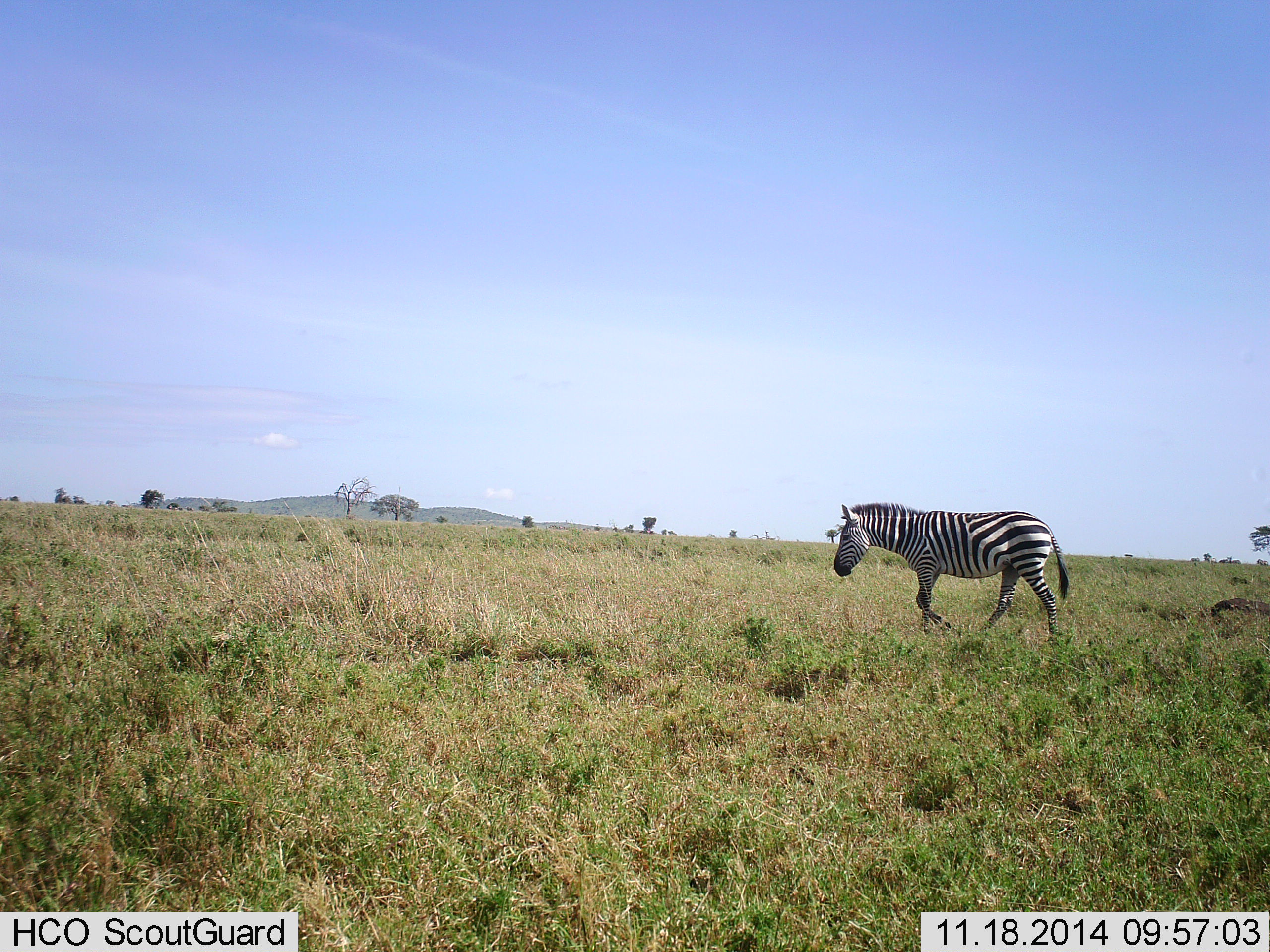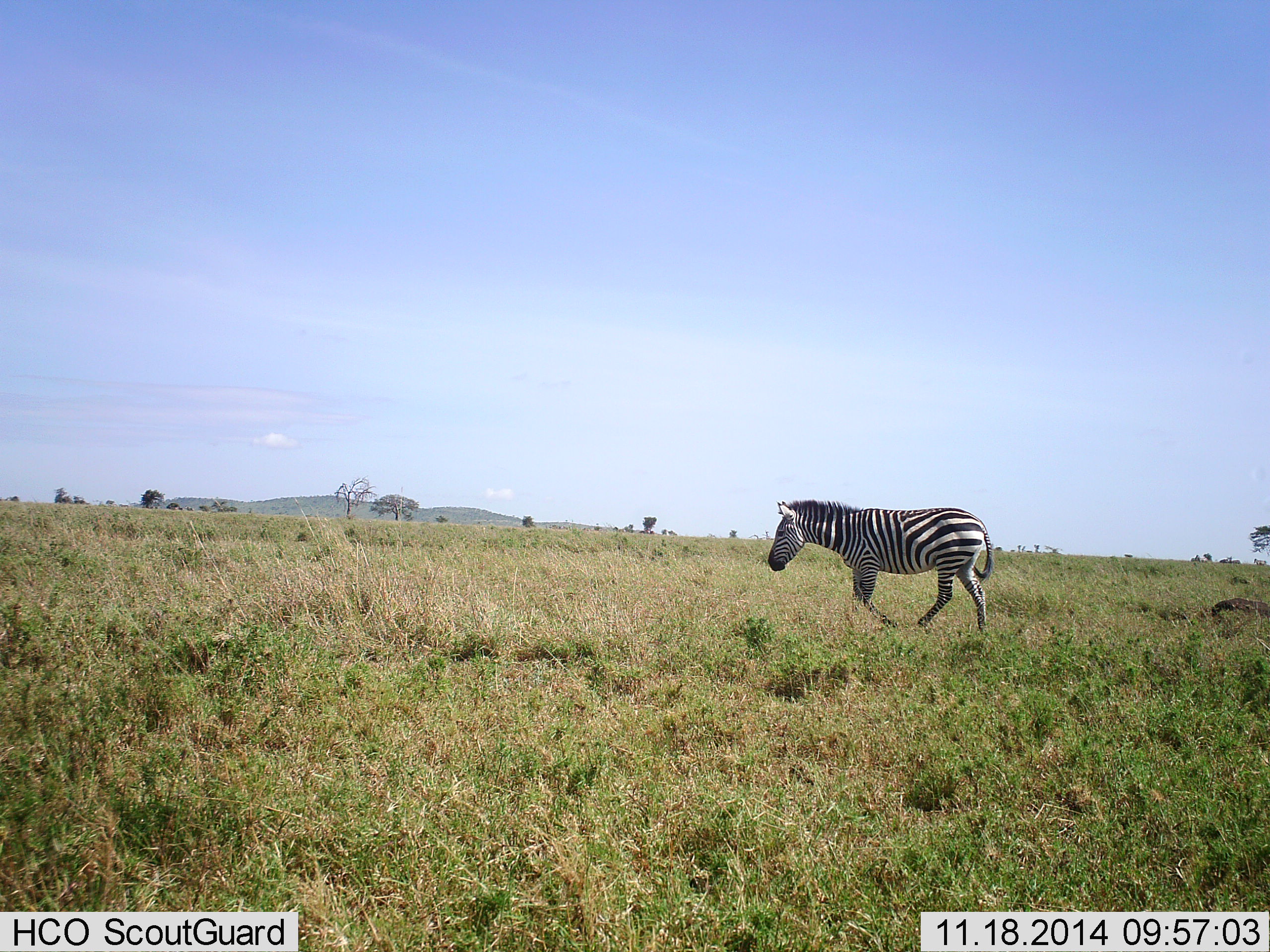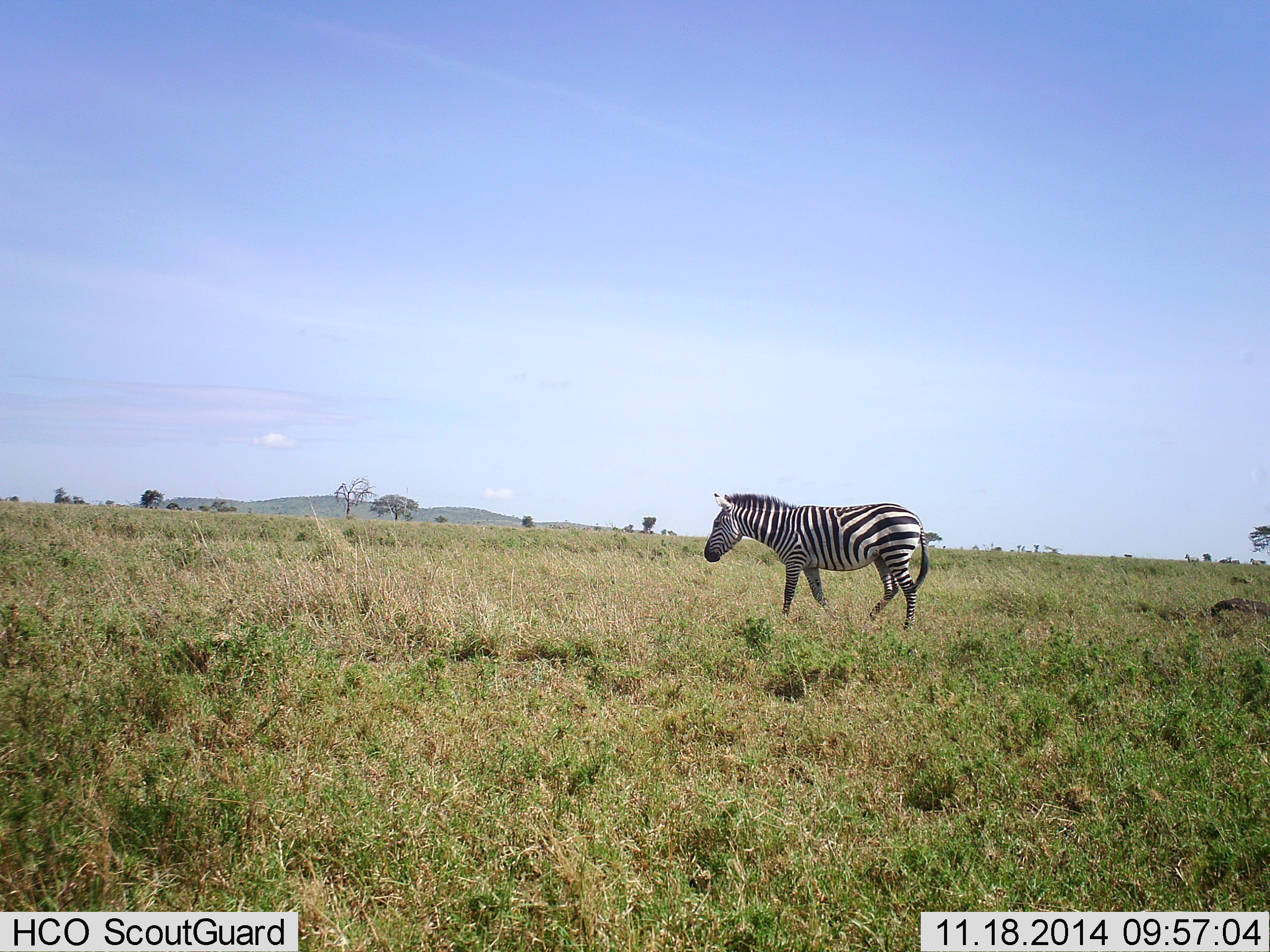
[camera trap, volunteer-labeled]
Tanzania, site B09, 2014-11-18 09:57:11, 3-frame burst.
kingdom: Animalia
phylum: Chordata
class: Mammalia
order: Perissodactyla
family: Equidae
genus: Equus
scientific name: Equus quagga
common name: plains zebra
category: zebra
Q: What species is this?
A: Zebra (plains zebra) (Equus quagga).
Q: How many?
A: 1.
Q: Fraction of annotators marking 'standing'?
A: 0%.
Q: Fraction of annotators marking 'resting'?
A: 0%.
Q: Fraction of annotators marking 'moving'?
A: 100%.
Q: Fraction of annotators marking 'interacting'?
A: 0%.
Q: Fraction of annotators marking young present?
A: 0%.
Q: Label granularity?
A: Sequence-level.